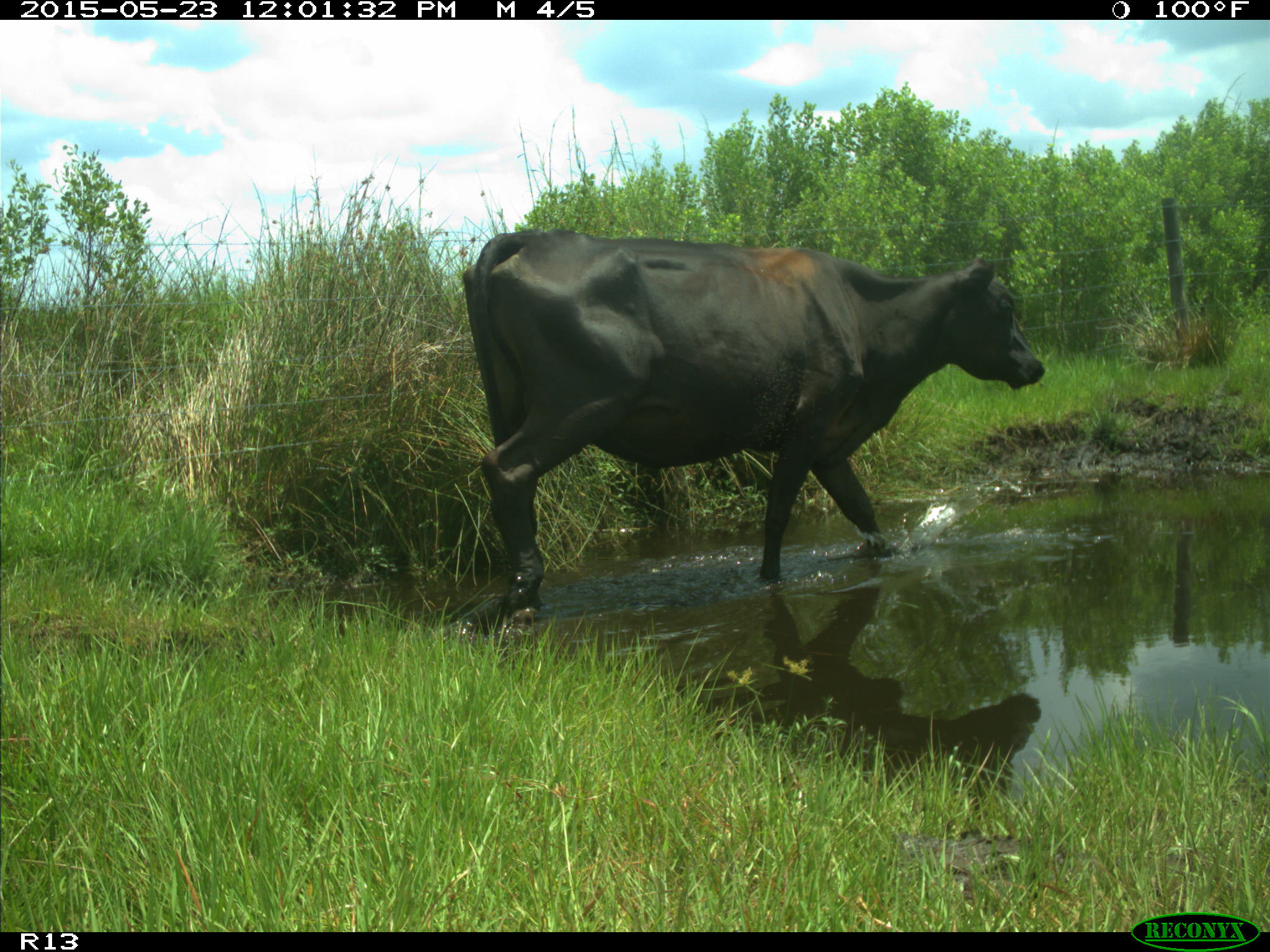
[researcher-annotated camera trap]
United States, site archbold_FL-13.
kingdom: Animalia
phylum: Chordata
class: Mammalia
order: Artiodactyla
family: Bovidae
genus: Bos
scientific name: Bos taurus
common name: domestic cow